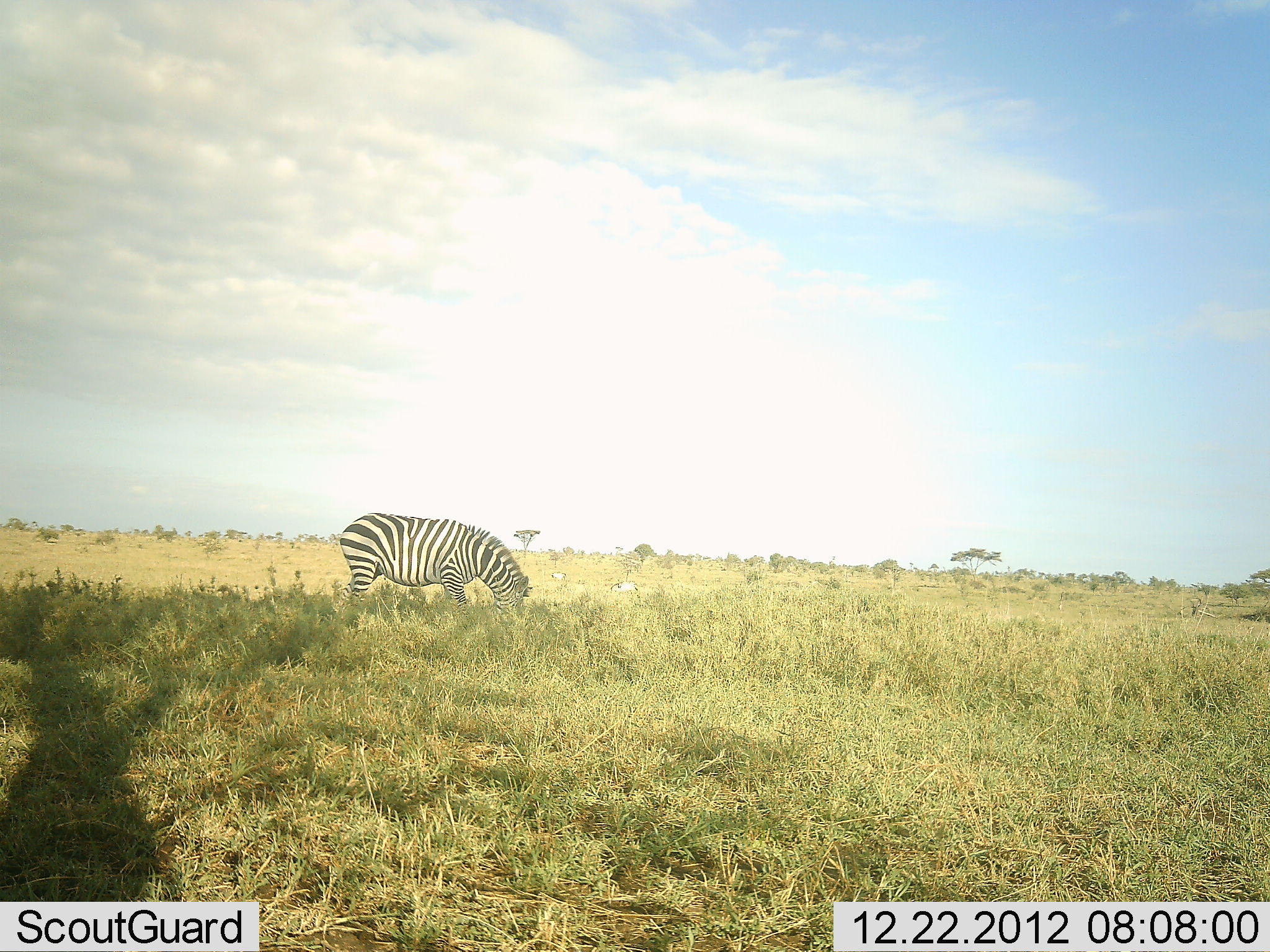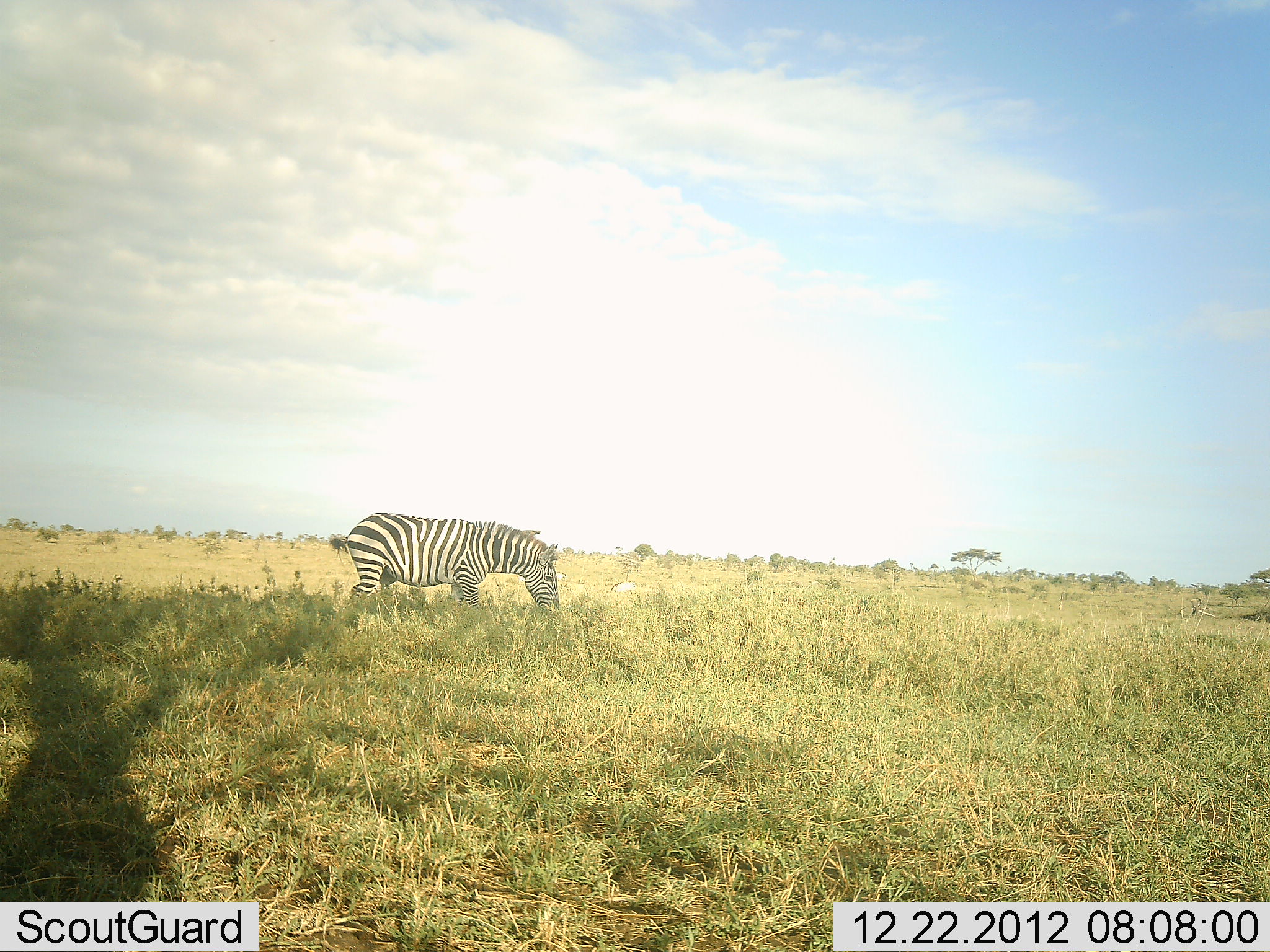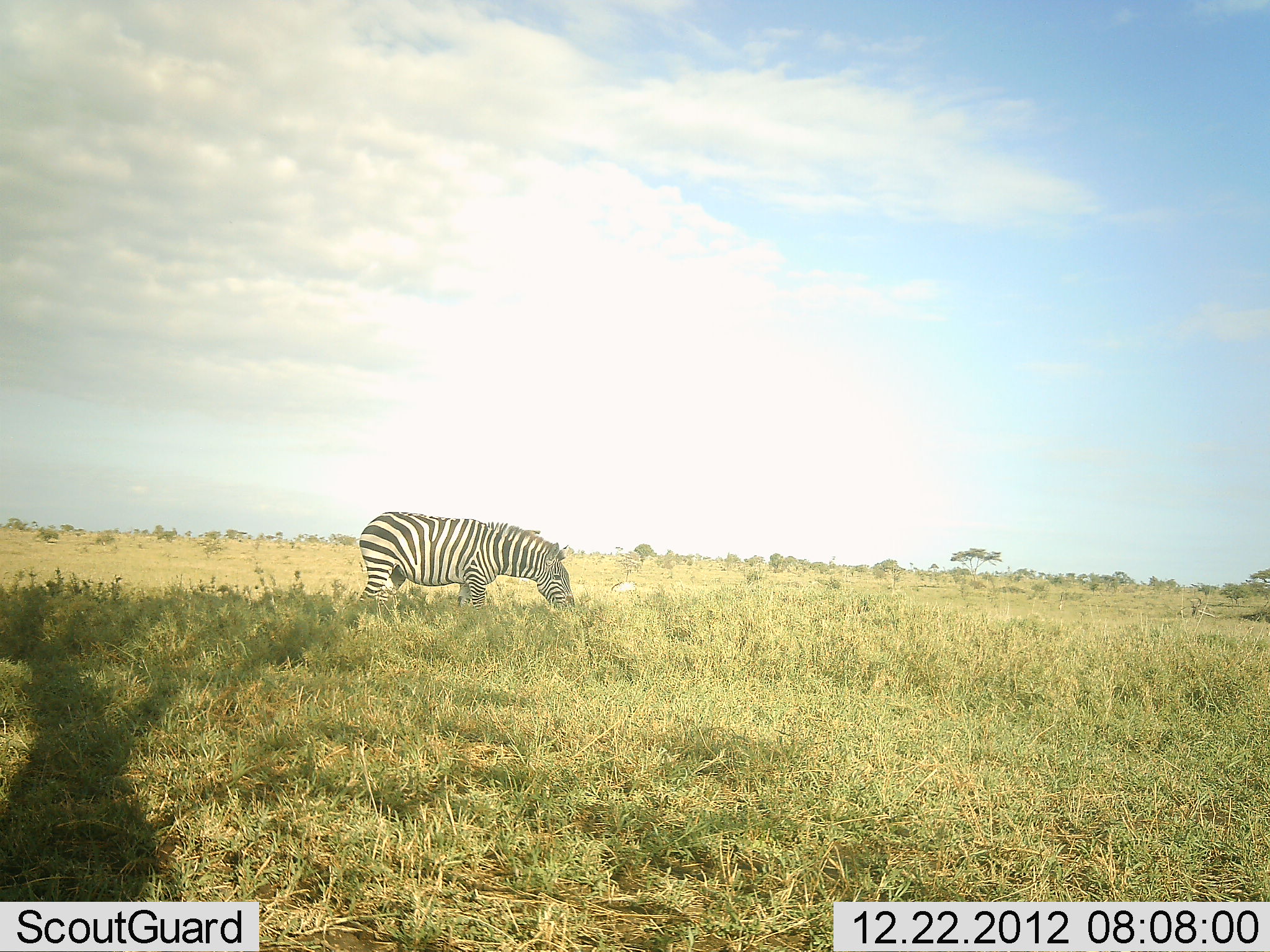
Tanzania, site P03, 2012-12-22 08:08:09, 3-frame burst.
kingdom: Animalia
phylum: Chordata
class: Mammalia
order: Perissodactyla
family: Equidae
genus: Equus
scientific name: Equus quagga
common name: plains zebra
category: zebra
Zebra (plains zebra) (Equus quagga), count 1. Behavior (volunteer vote fractions): standing 17%, resting 2%, moving 20%, interacting 0%. Young present (vote fraction): 0%. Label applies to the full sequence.